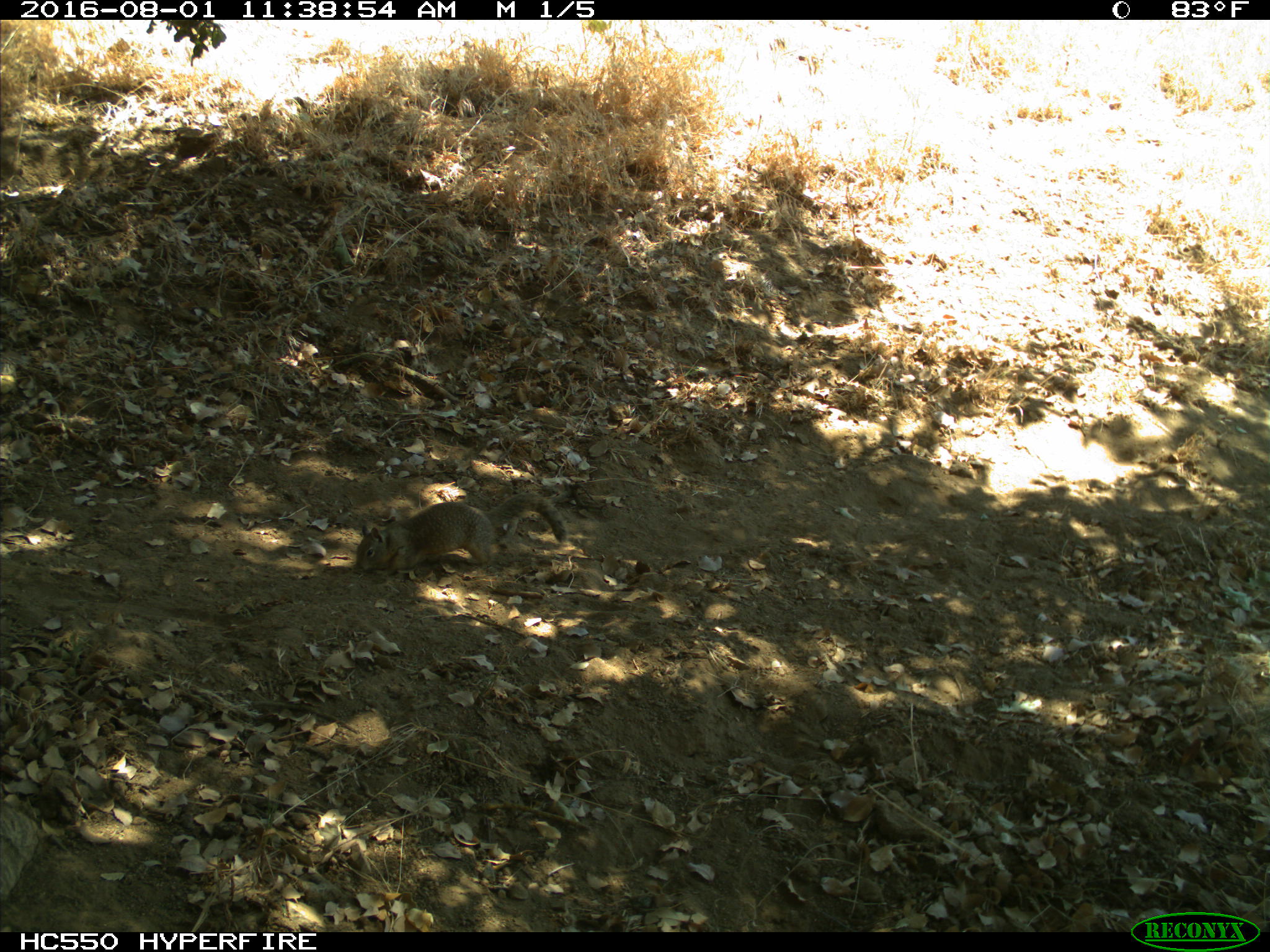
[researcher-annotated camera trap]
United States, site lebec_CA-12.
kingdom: Animalia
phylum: Chordata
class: Mammalia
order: Rodentia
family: Sciuridae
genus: Otospermophilus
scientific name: Otospermophilus beecheyi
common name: california ground squirrel